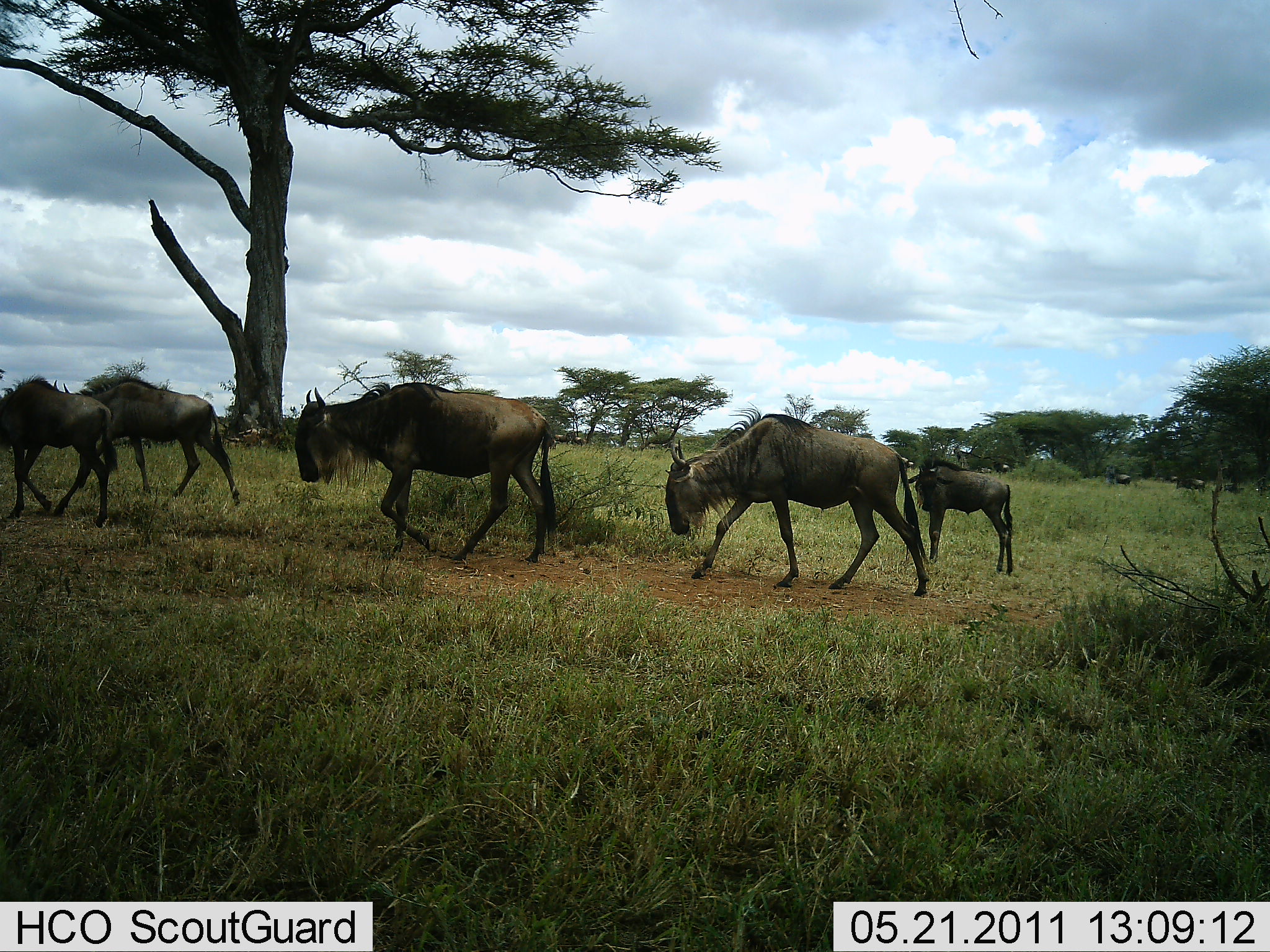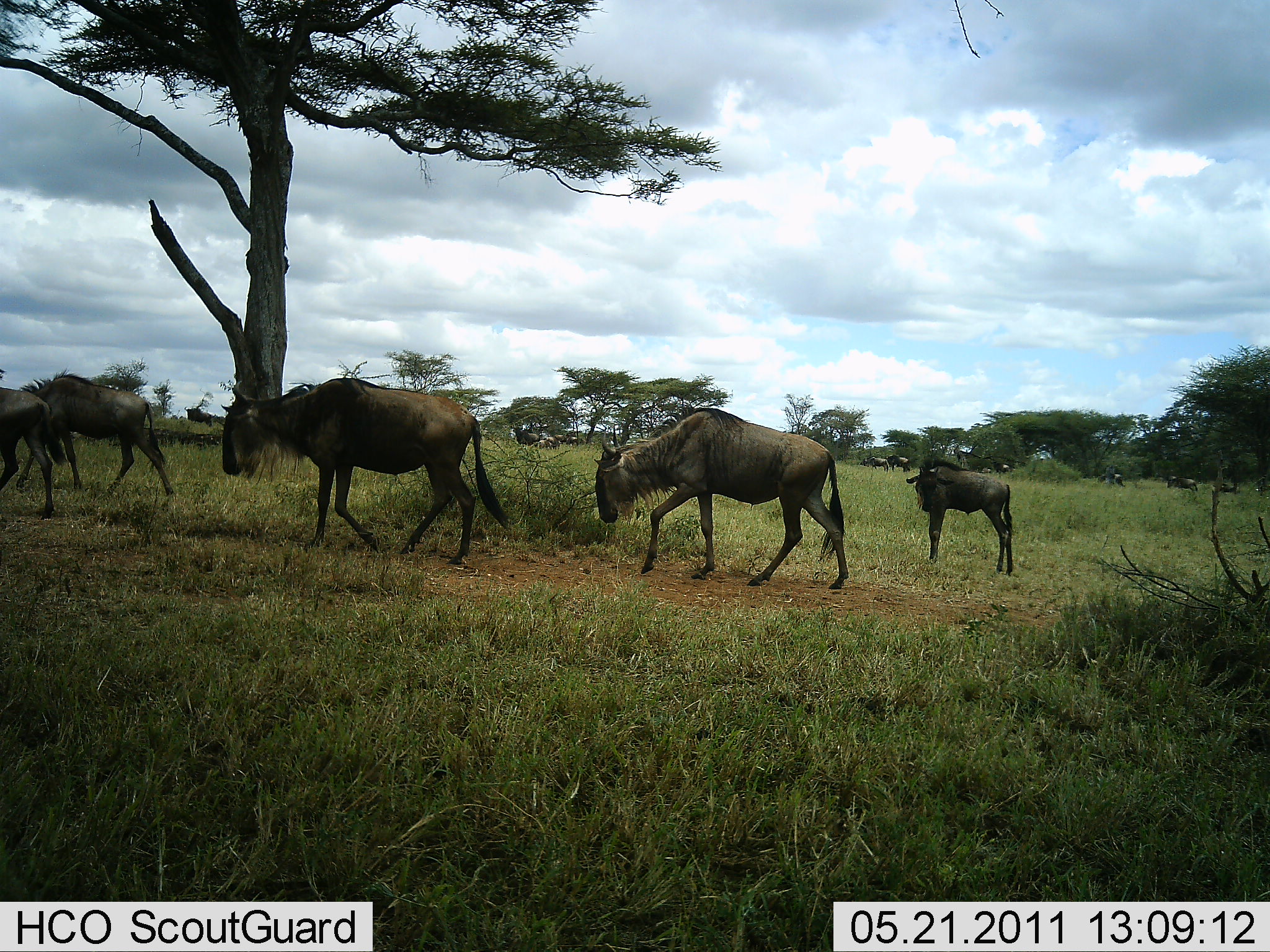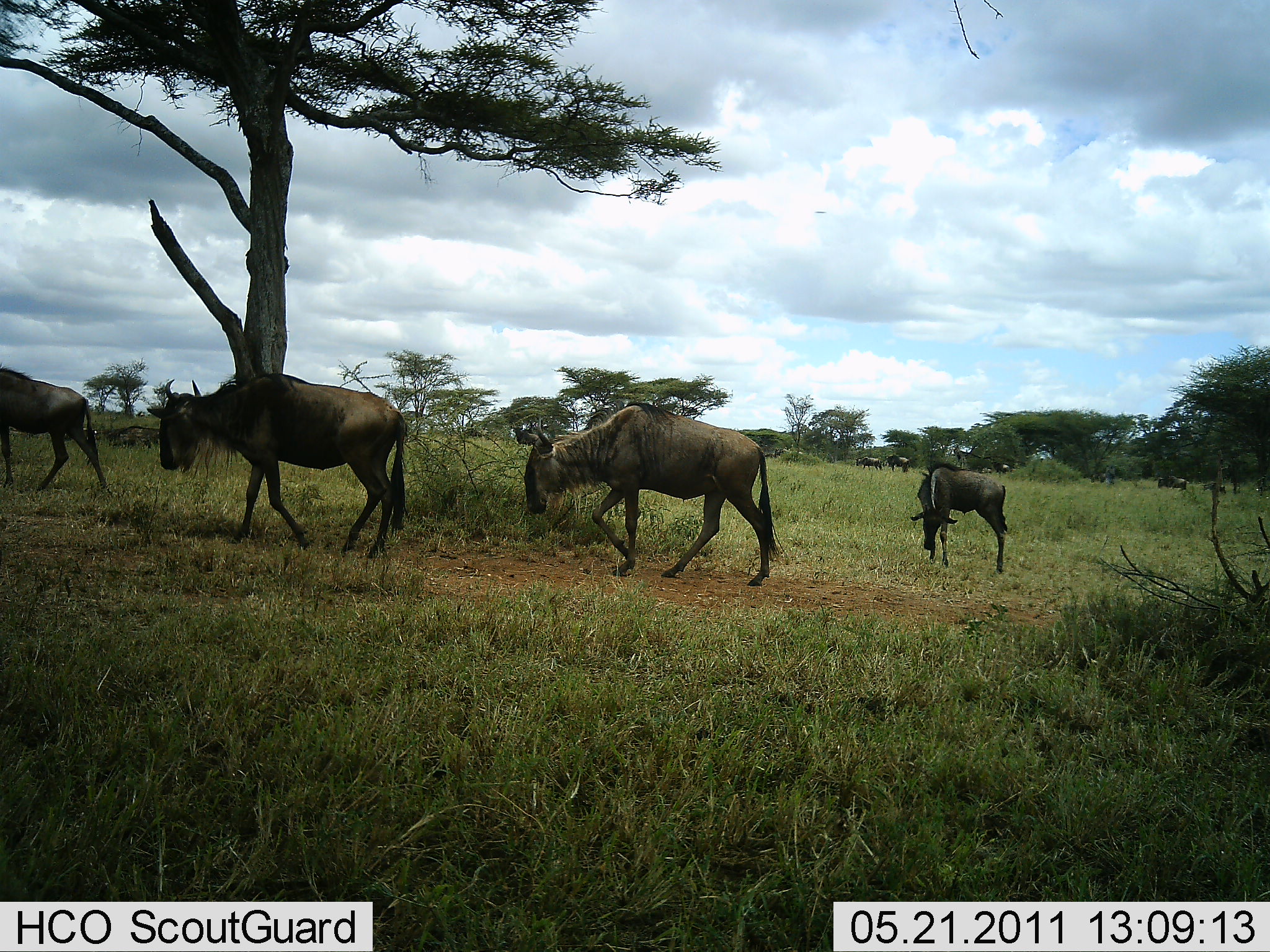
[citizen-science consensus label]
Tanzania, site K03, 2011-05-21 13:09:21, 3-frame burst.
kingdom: Animalia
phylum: Chordata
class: Mammalia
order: Artiodactyla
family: Bovidae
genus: Connochaetes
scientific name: Connochaetes taurinus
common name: blue wildebeest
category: wildebeest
Wildebeest (blue wildebeest) (Connochaetes taurinus), count 11-50. Behavior (volunteer vote fractions): standing 27%, resting 0%, moving 100%, interacting 0%. Young present (vote fraction): 18%. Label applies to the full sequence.